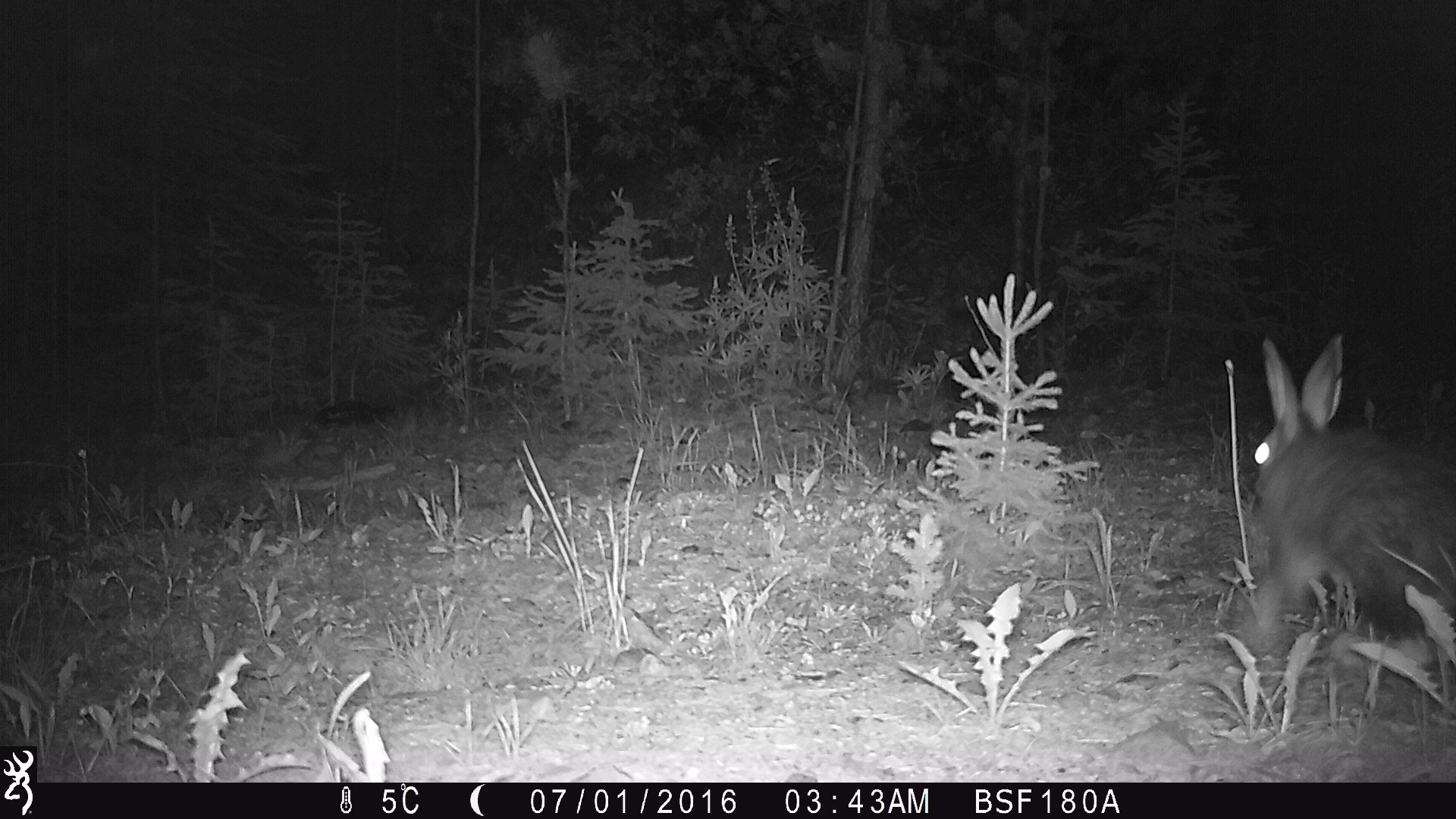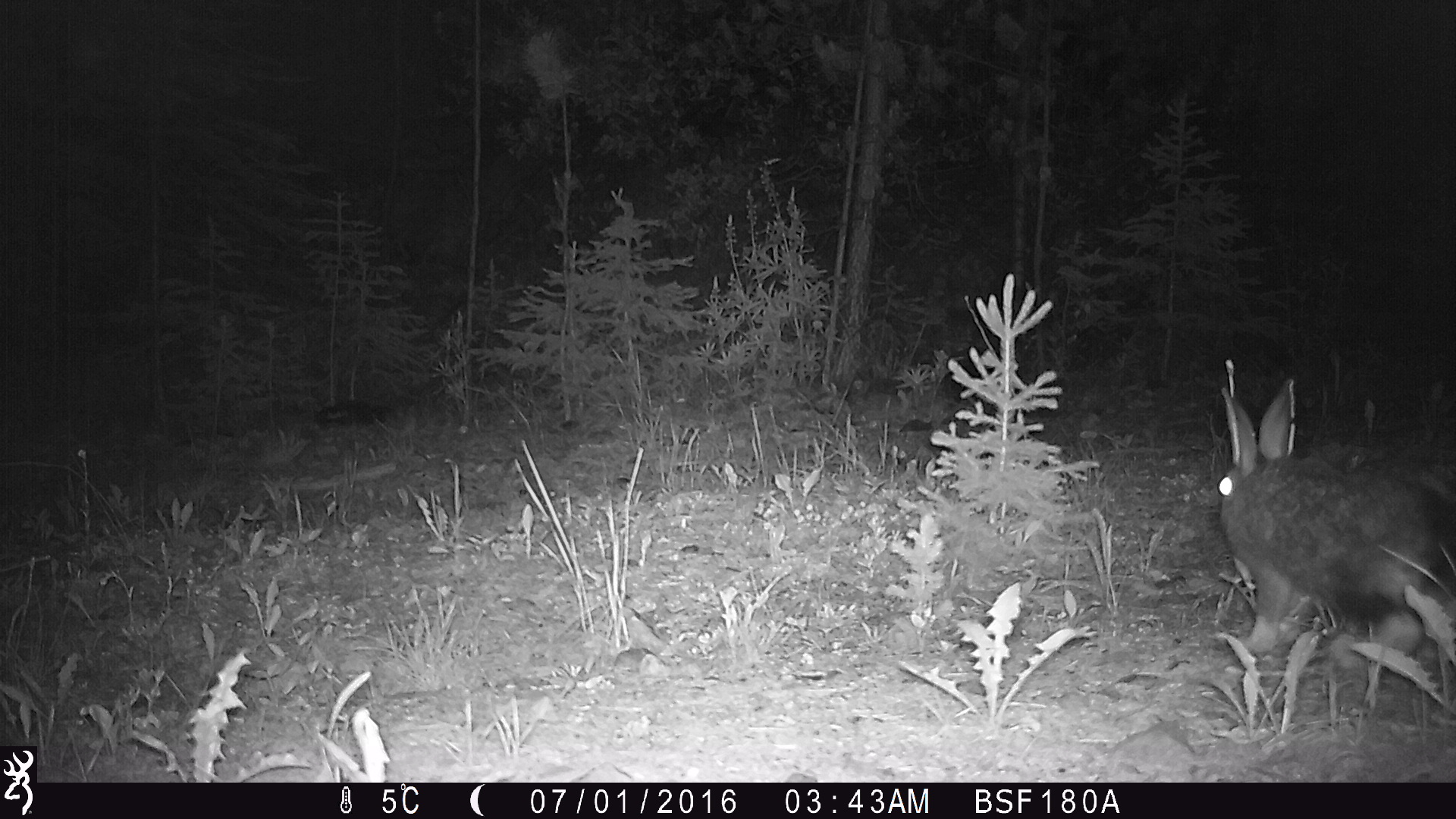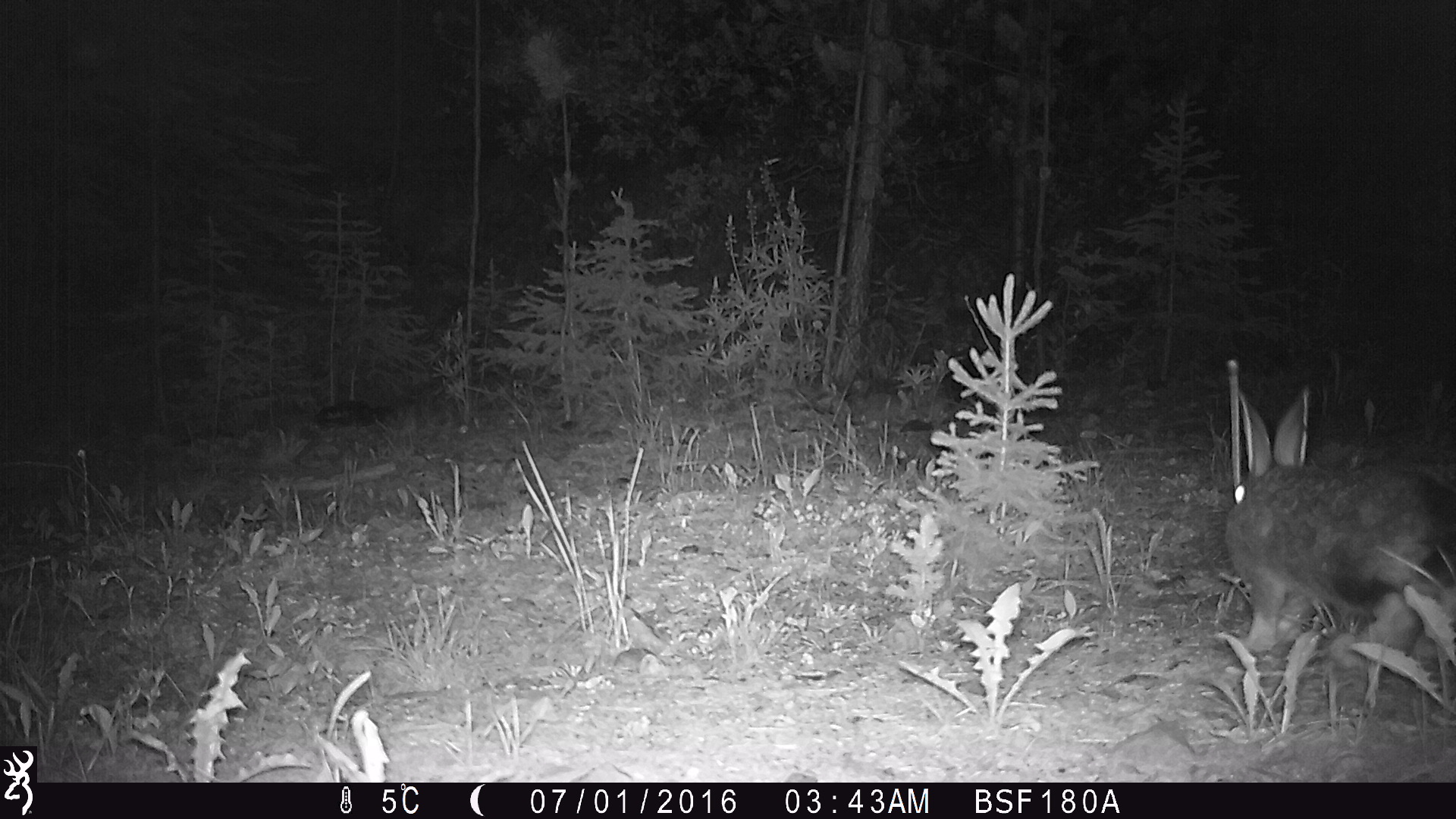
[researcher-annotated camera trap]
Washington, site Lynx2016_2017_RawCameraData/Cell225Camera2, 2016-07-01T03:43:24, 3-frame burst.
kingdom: Animalia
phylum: Chordata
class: Mammalia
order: Lagomorpha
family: Leporidae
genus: Lepus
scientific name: Lepus americanus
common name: snowshoe hare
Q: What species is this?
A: Lepus americanus (snowshoe hare).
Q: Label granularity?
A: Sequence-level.